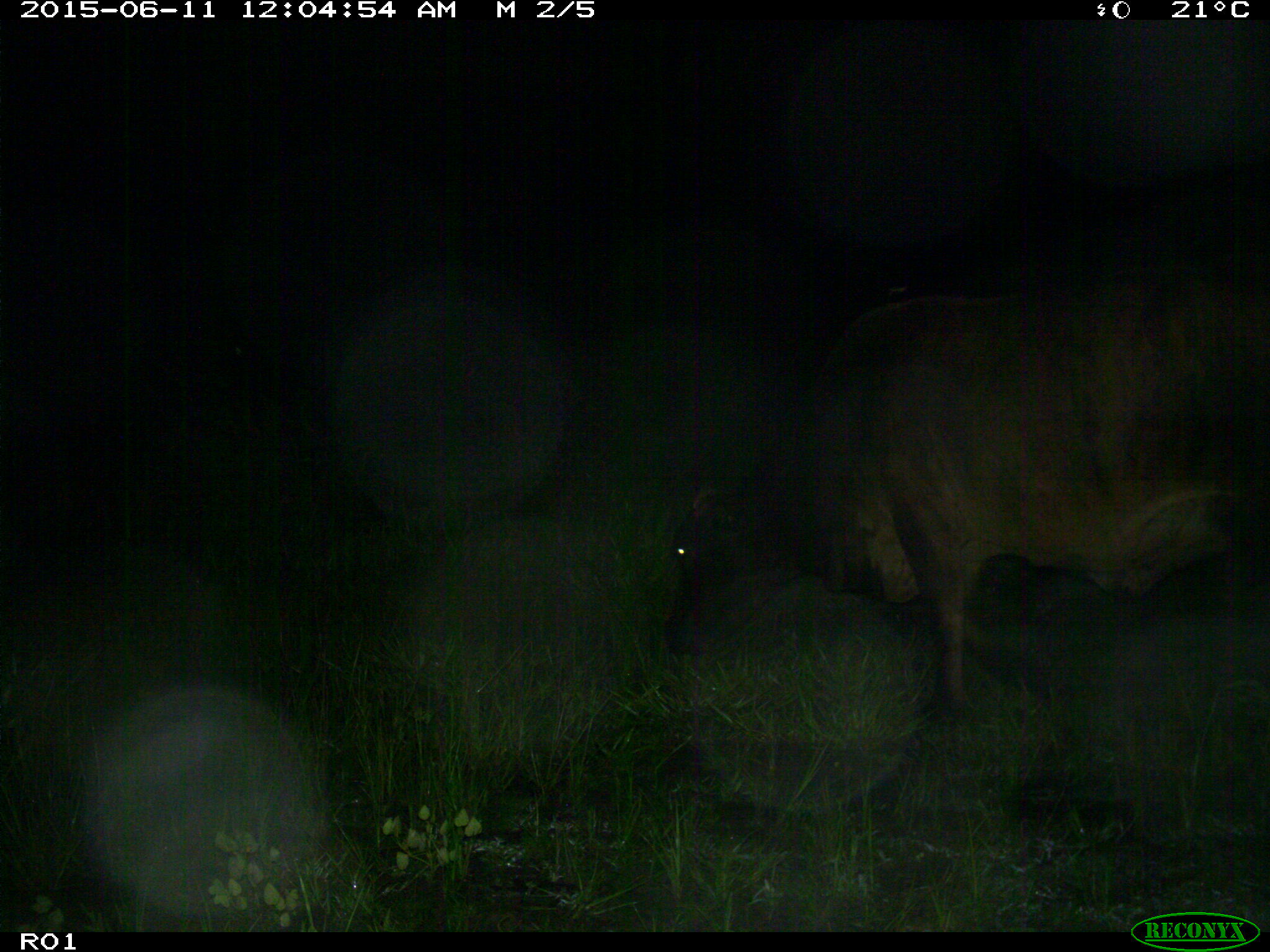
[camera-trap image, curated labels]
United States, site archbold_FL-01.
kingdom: Animalia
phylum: Chordata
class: Mammalia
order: Artiodactyla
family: Bovidae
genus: Bos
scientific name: Bos taurus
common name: domestic cow